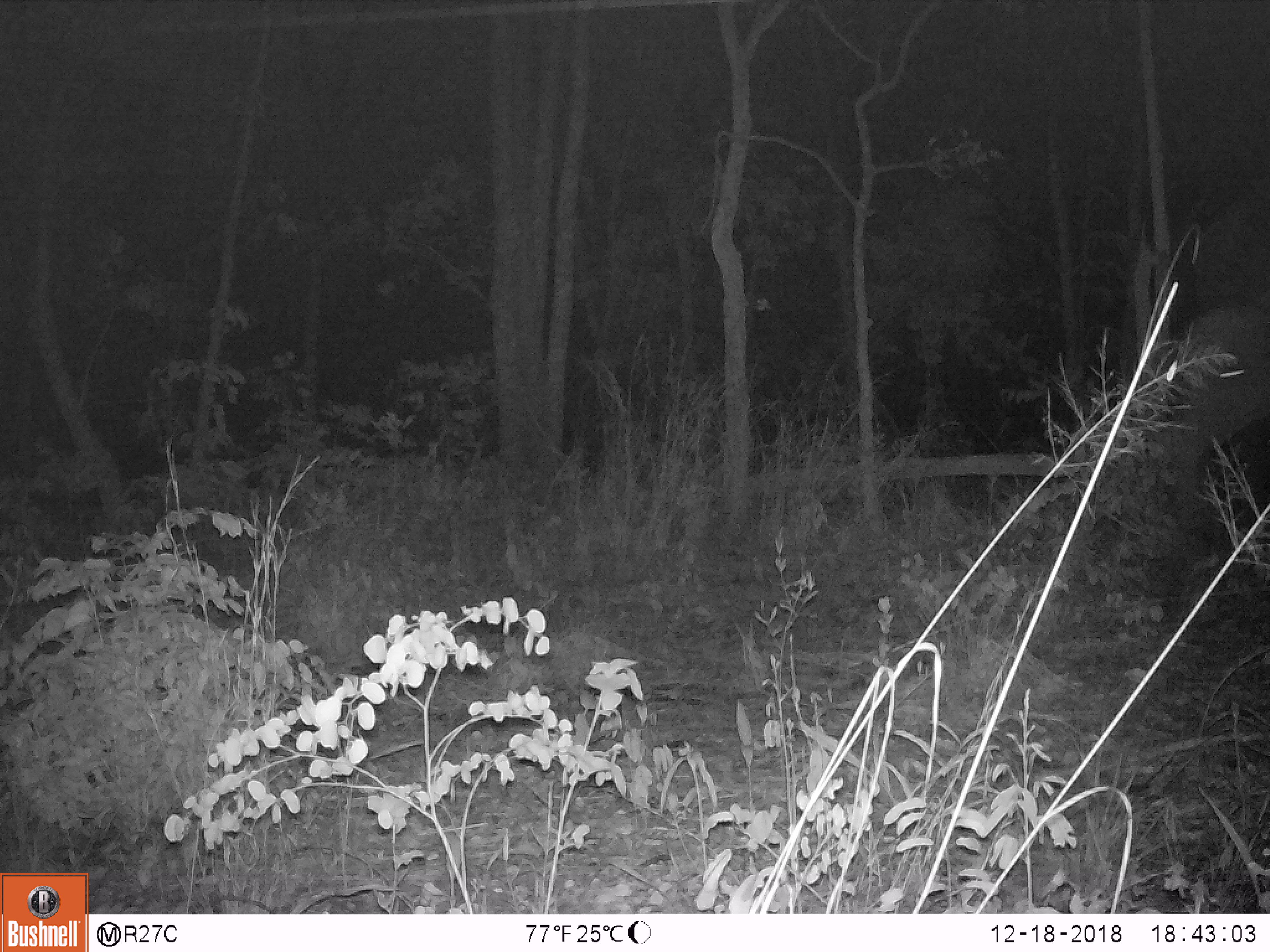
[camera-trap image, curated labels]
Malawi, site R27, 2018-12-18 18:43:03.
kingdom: Animalia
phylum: Chordata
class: Mammalia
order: Proboscidea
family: Elephantidae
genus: Loxodonta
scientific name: Loxodonta africana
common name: african savanna elephant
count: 1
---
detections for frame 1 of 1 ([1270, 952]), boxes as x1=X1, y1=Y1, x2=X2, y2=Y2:
african savanna elephant: x1=1115, y1=160, x2=1268, y2=559